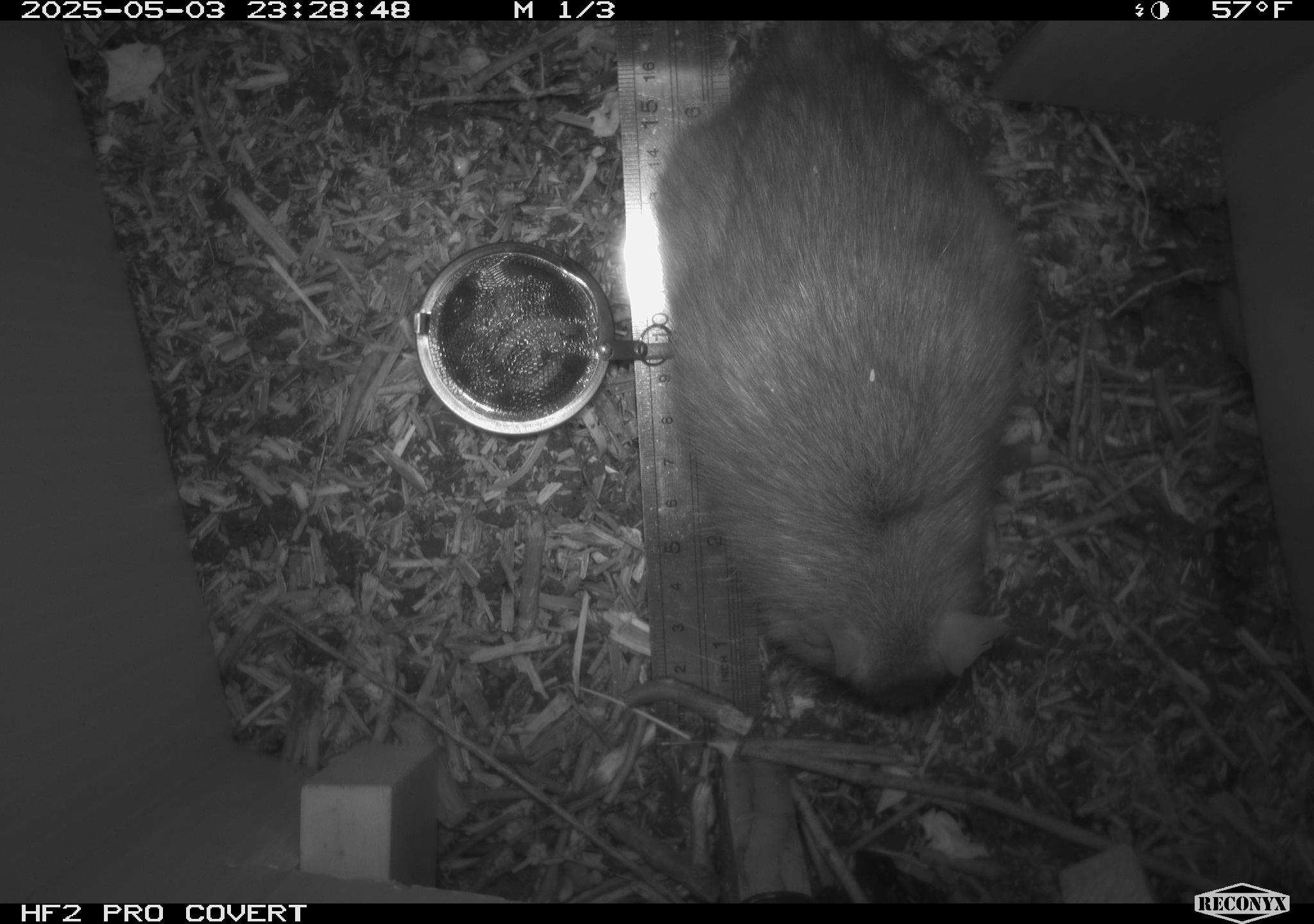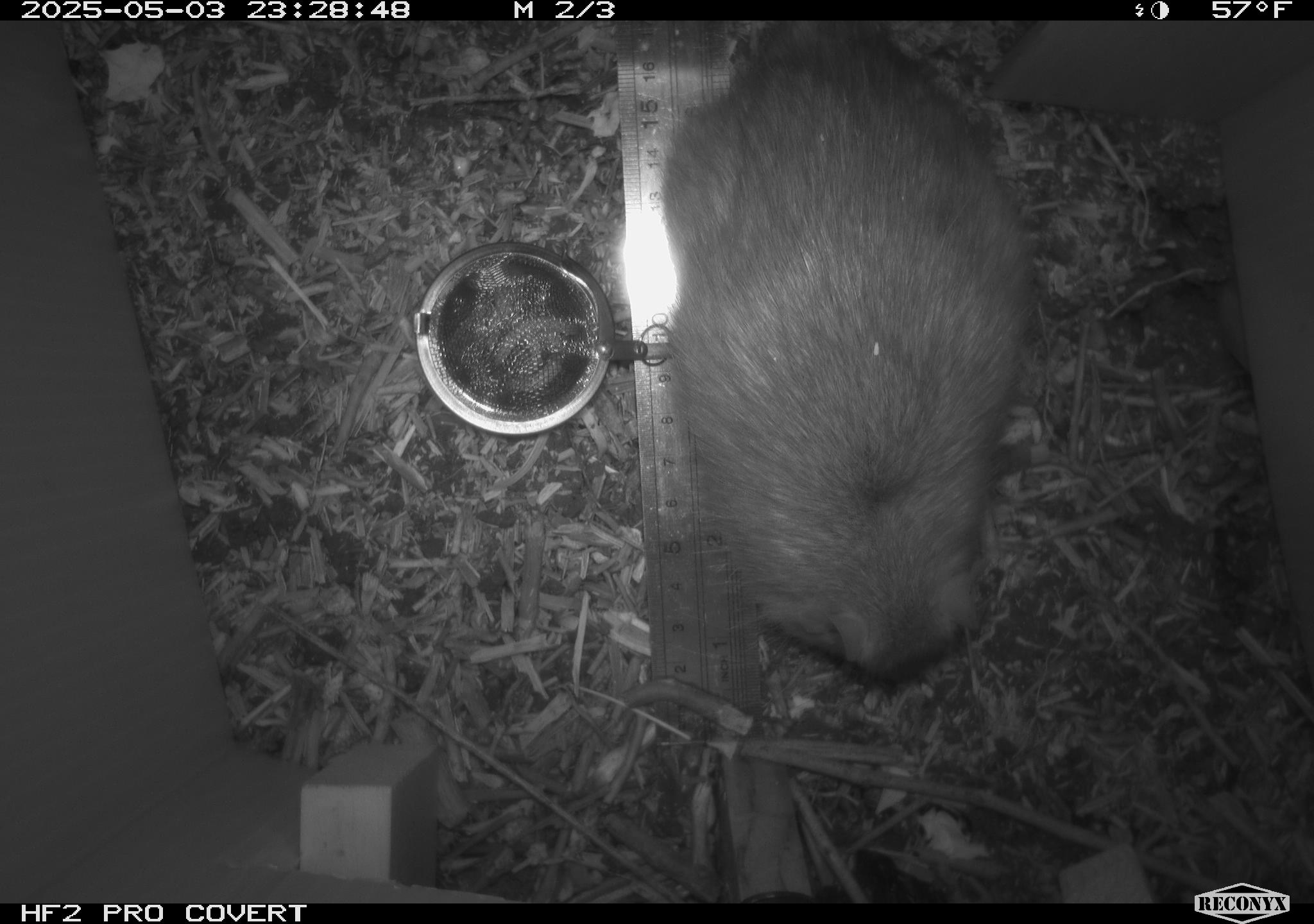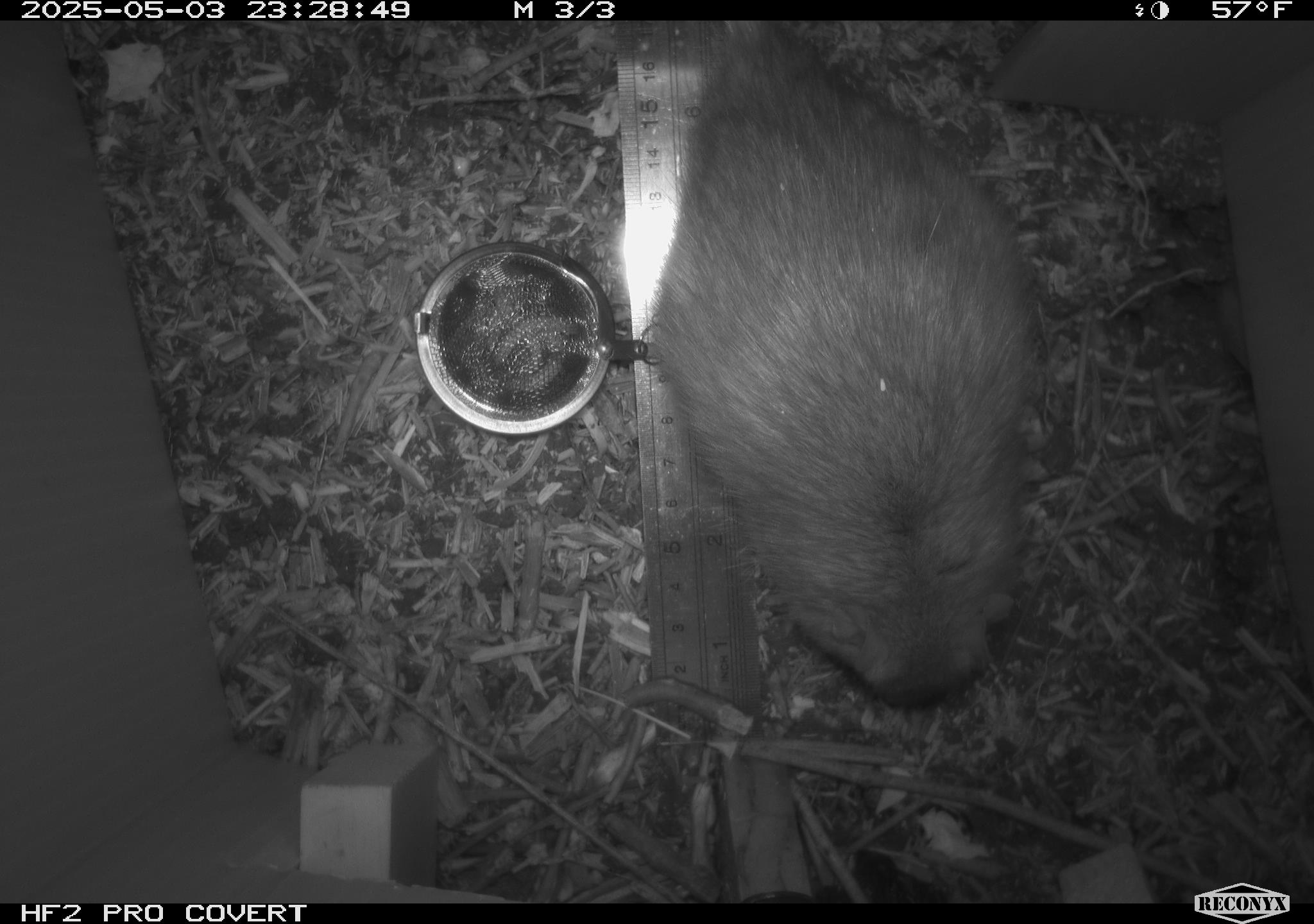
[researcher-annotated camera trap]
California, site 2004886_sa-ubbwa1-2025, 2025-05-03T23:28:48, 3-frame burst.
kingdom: Animalia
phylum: Chordata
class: Mammalia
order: Rodentia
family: Muridae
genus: Rattus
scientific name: Rattus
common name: rat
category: rattus species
Rattus species (rat) (Rattus).